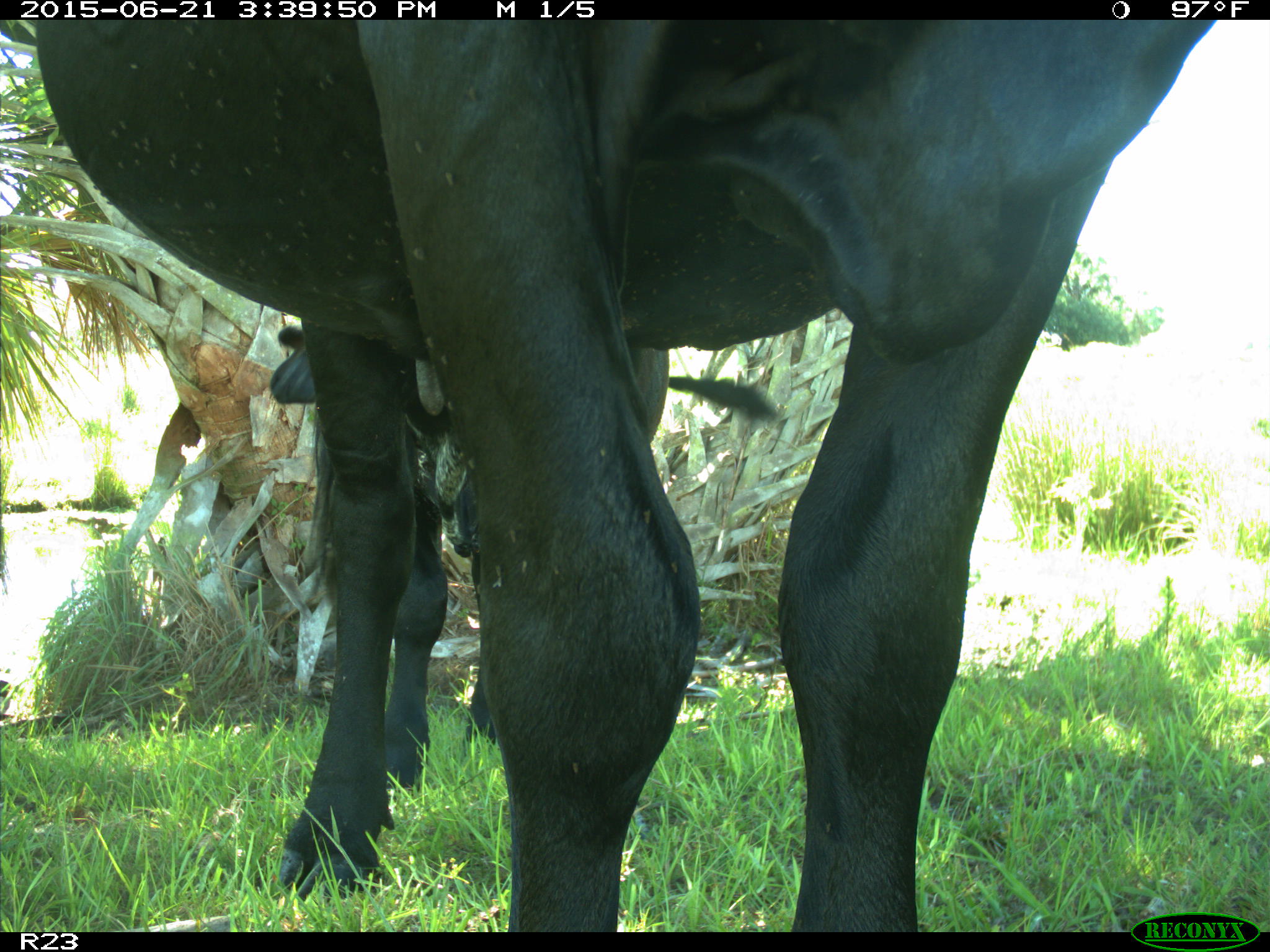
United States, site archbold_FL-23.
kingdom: Animalia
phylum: Chordata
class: Mammalia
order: Artiodactyla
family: Bovidae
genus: Bos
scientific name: Bos taurus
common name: domestic cow